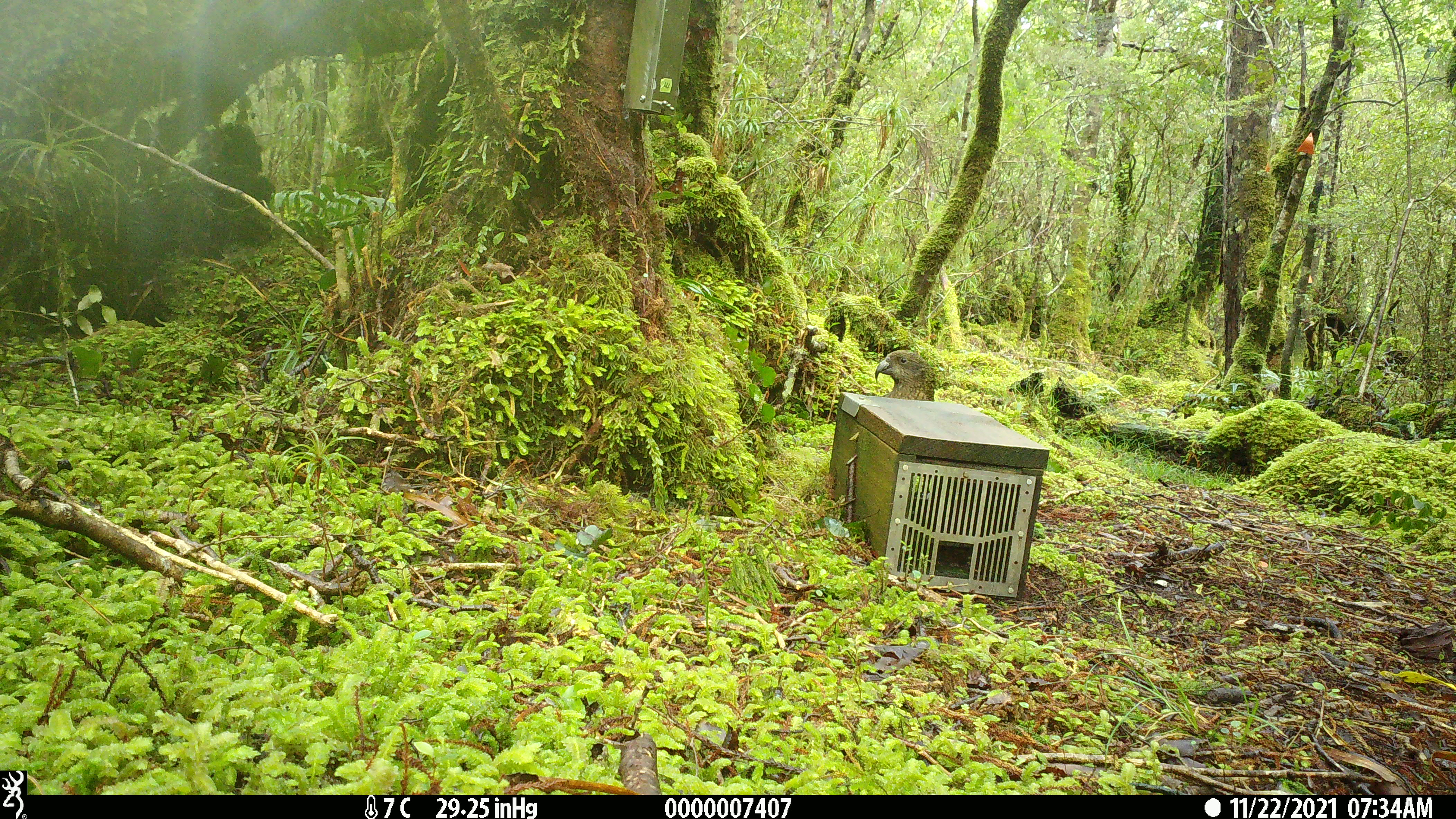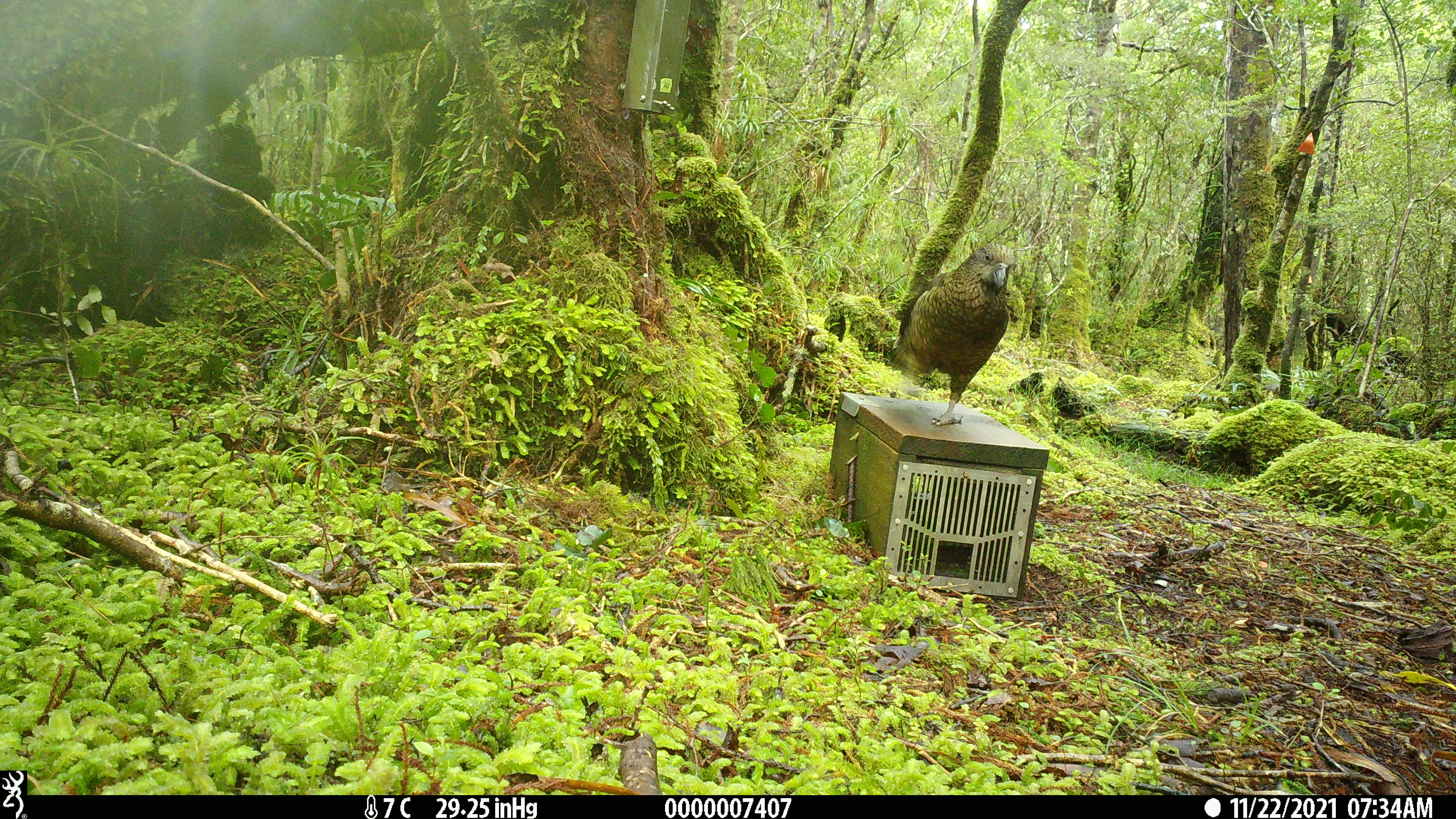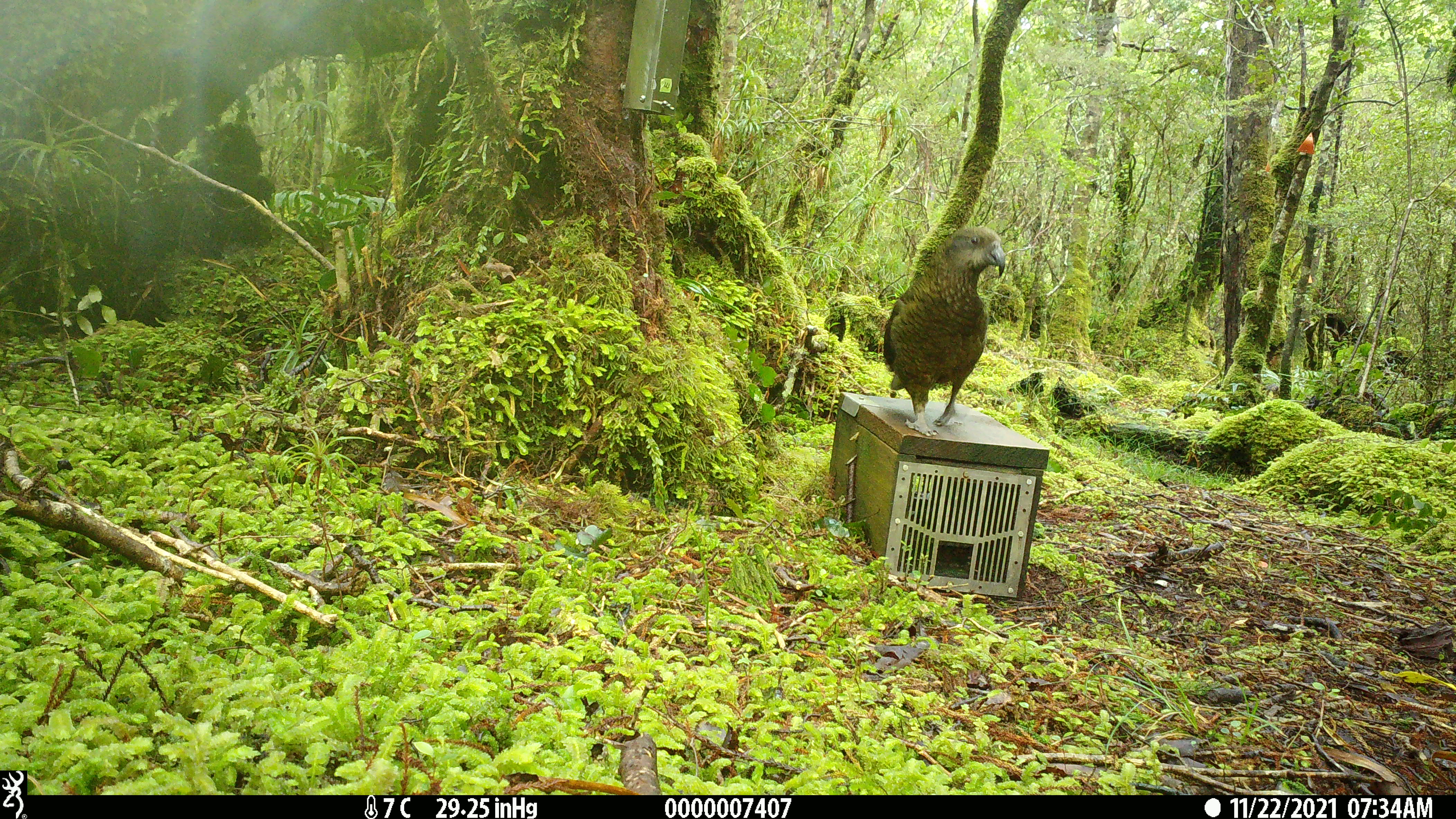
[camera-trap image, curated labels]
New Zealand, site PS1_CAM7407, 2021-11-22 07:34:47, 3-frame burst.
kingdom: Animalia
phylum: Chordata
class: Aves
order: Psittaciformes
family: Strigopidae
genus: Nestor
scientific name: Nestor notabilis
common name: kea